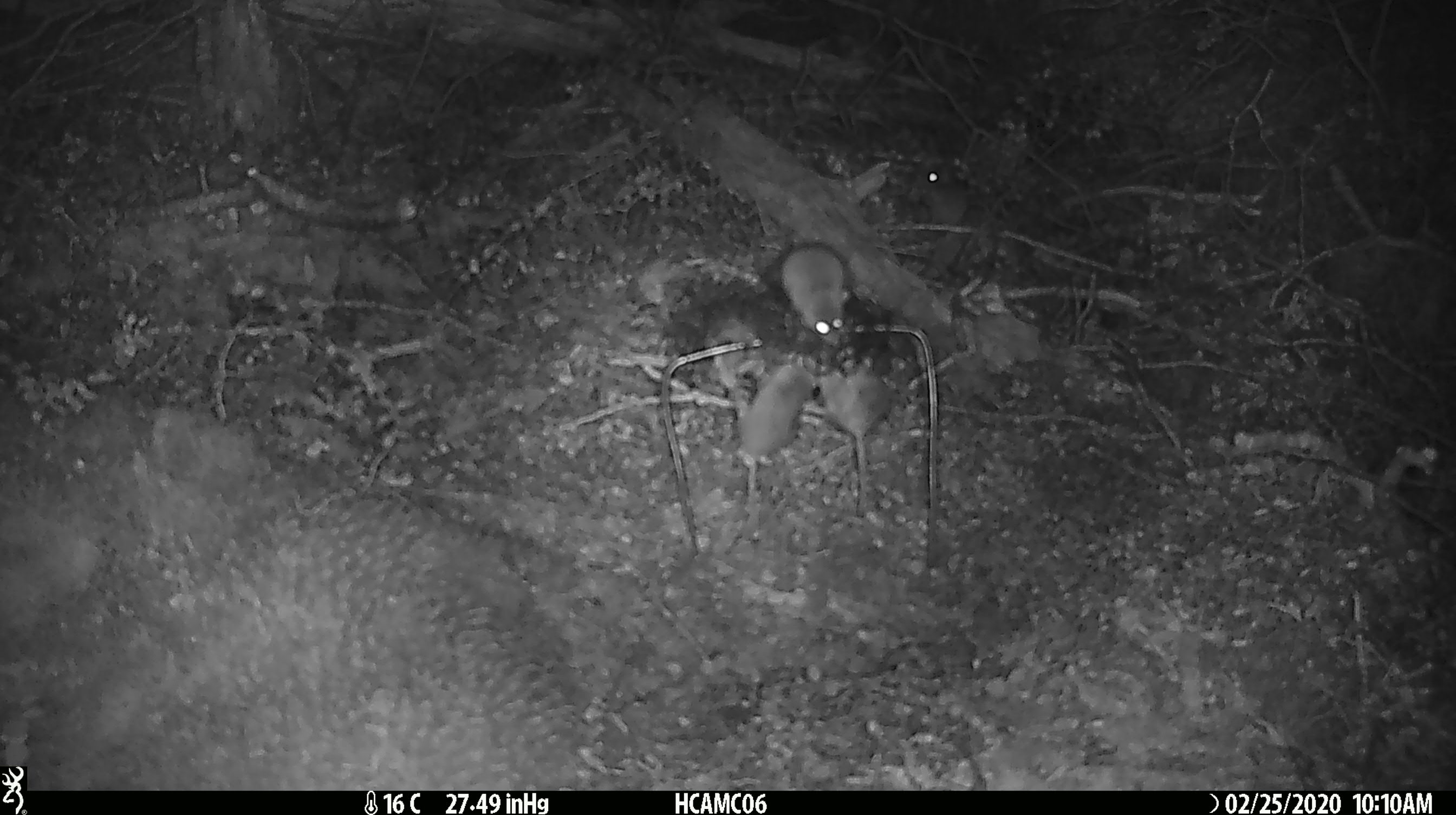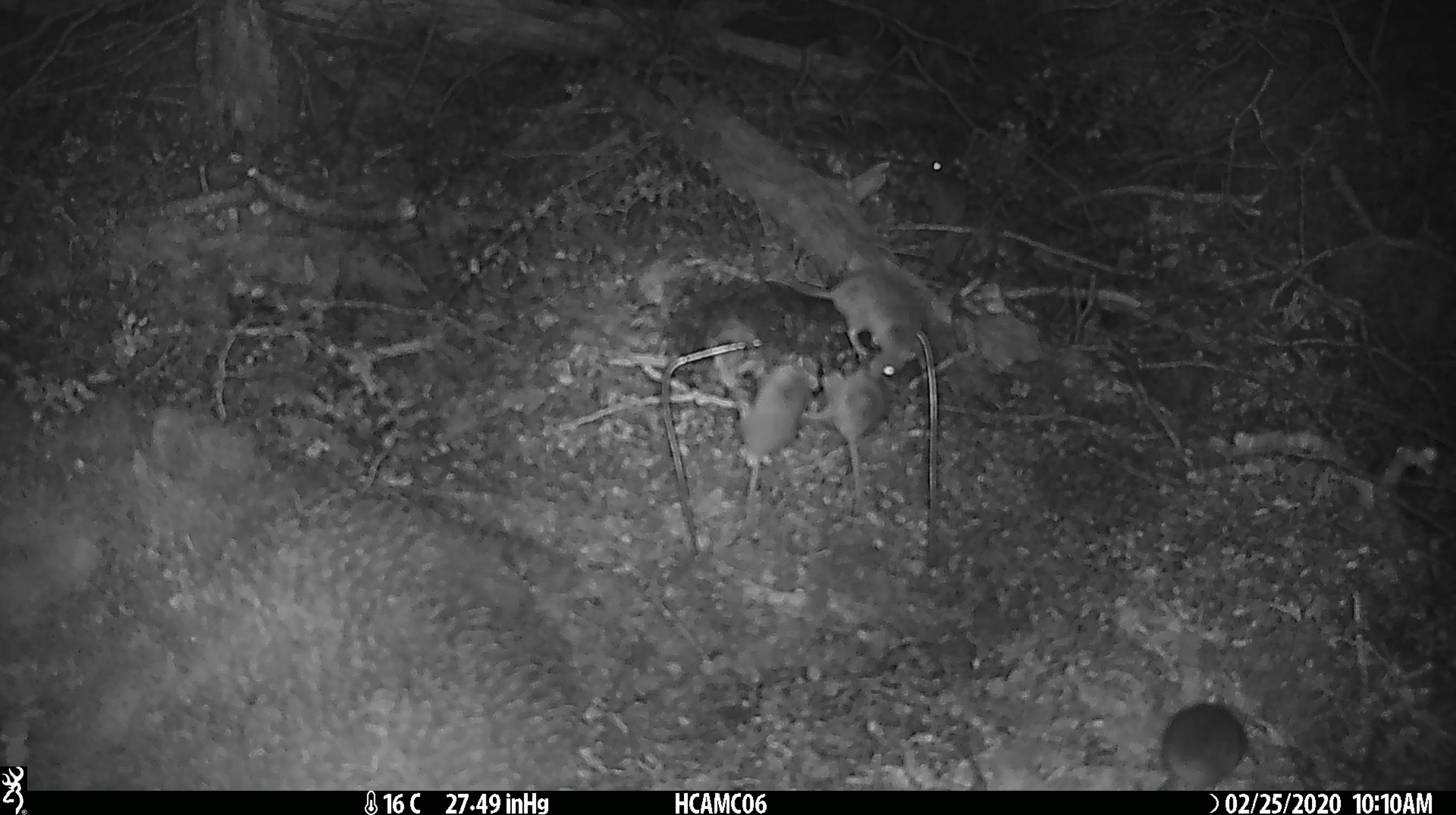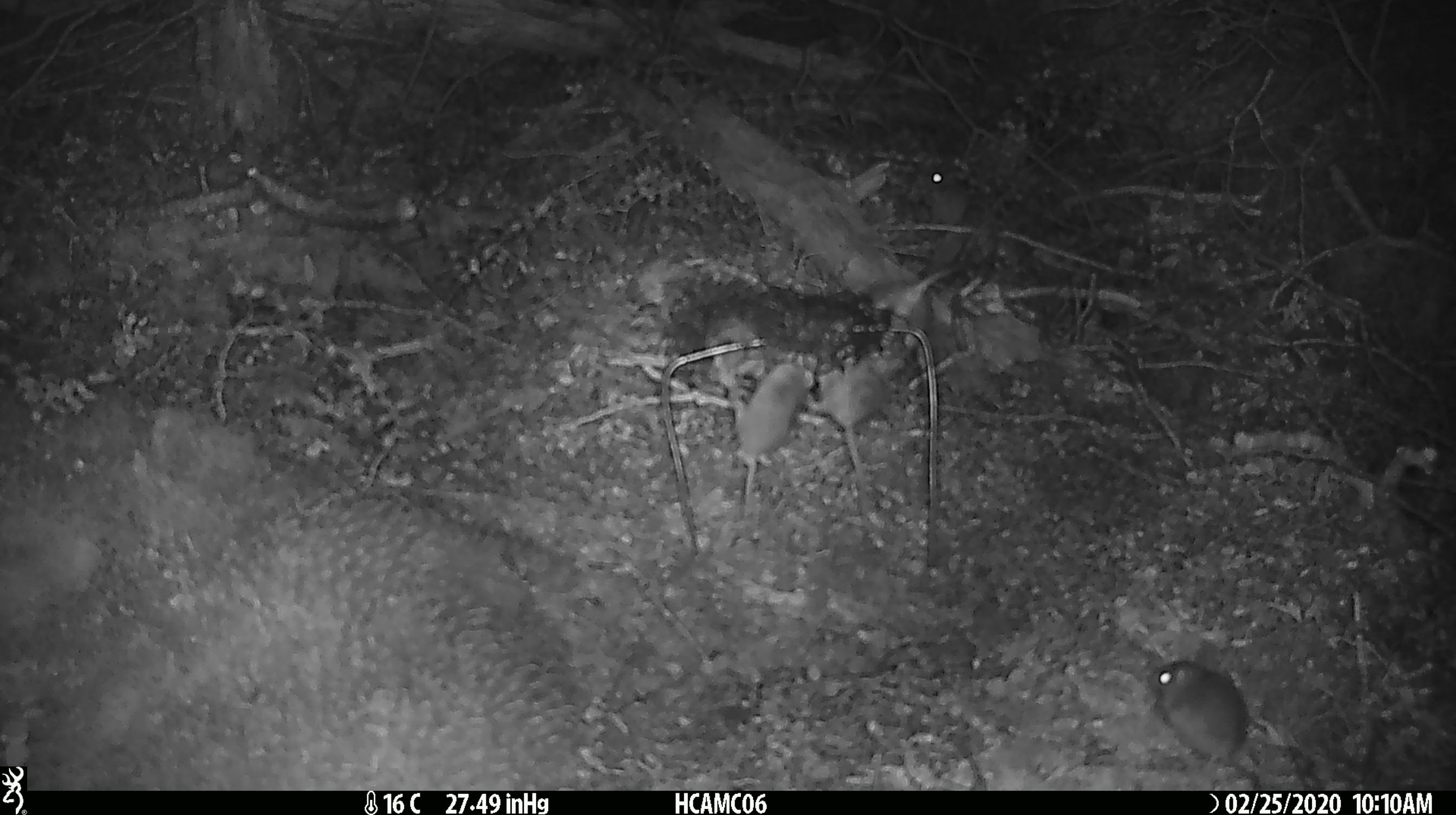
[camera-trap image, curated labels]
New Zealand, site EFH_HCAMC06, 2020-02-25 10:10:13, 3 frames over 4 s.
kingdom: Animalia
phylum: Chordata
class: Mammalia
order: Rodentia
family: Muridae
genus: Mus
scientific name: Mus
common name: mouse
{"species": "mouse (Mus)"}